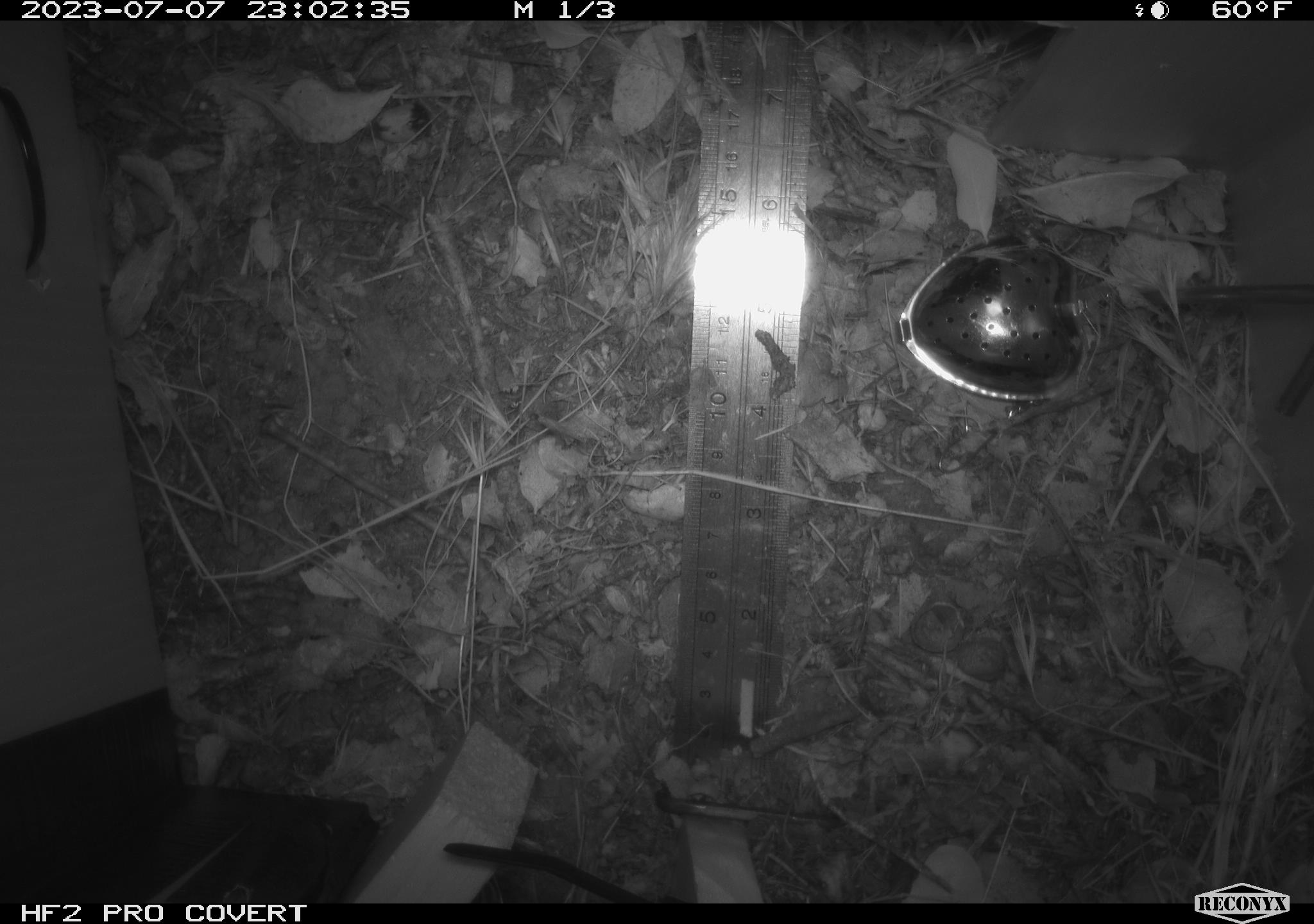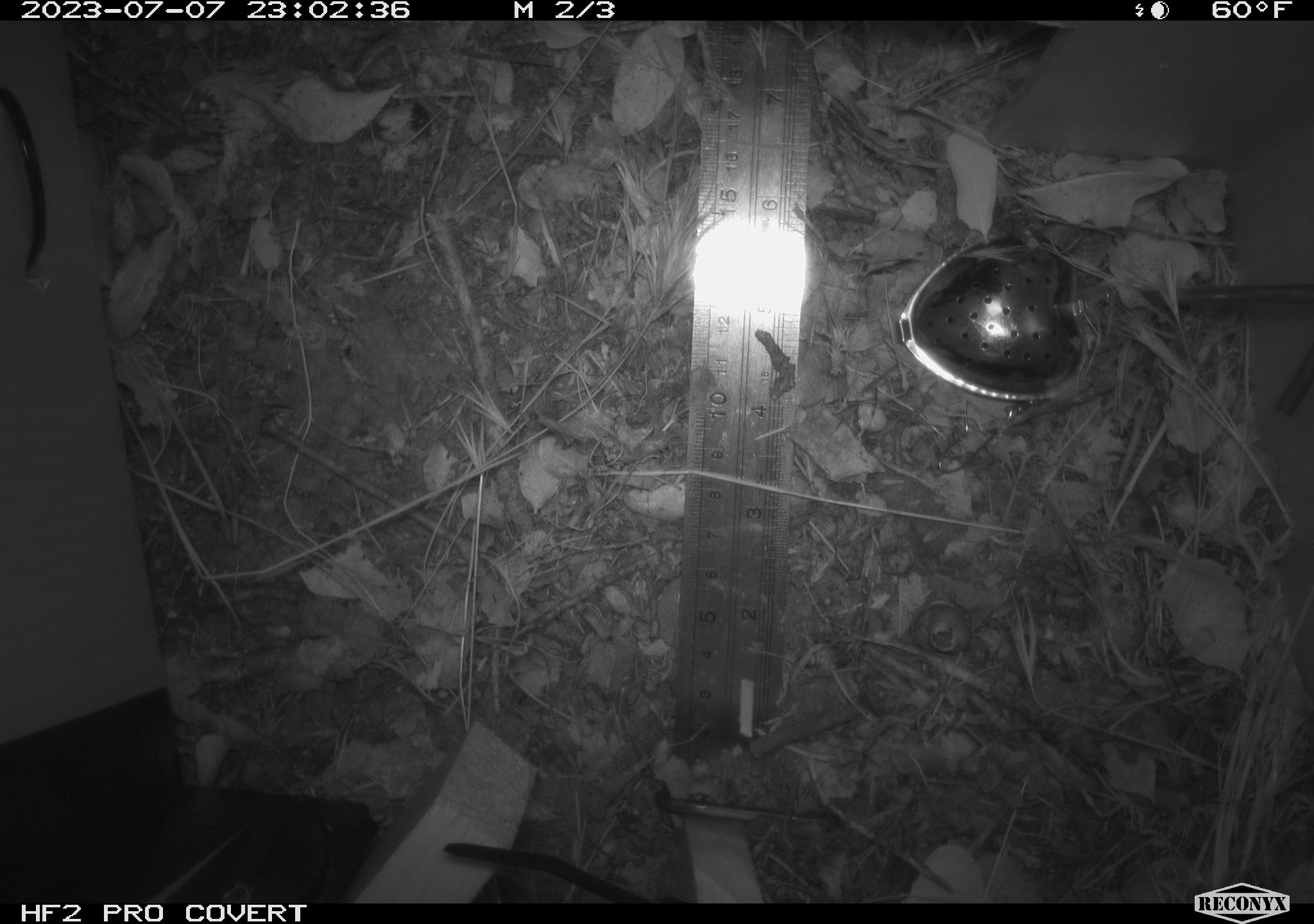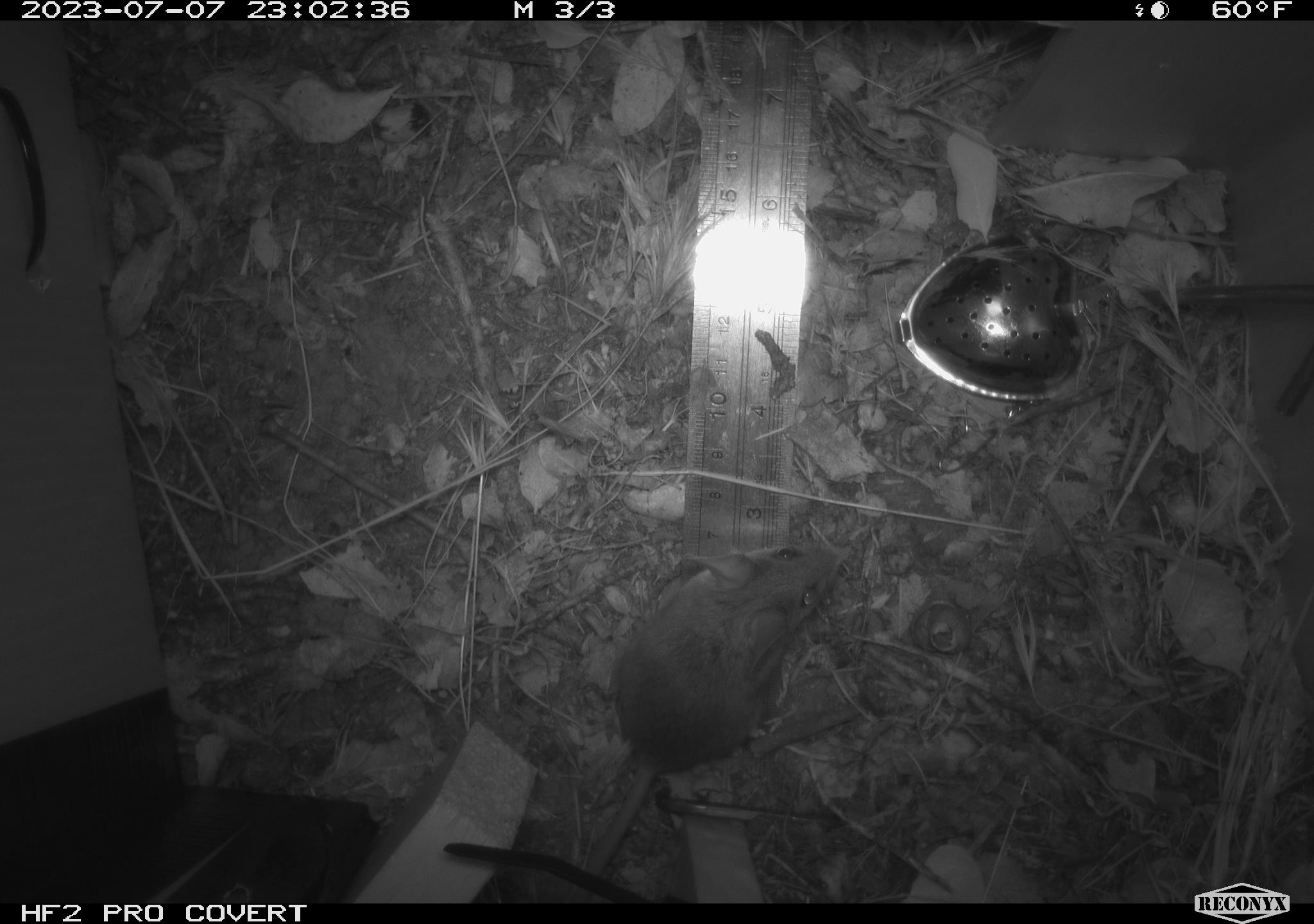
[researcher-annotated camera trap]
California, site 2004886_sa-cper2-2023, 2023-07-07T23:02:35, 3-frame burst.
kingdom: Animalia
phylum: Chordata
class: Mammalia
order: Rodentia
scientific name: Rodentia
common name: mouse species